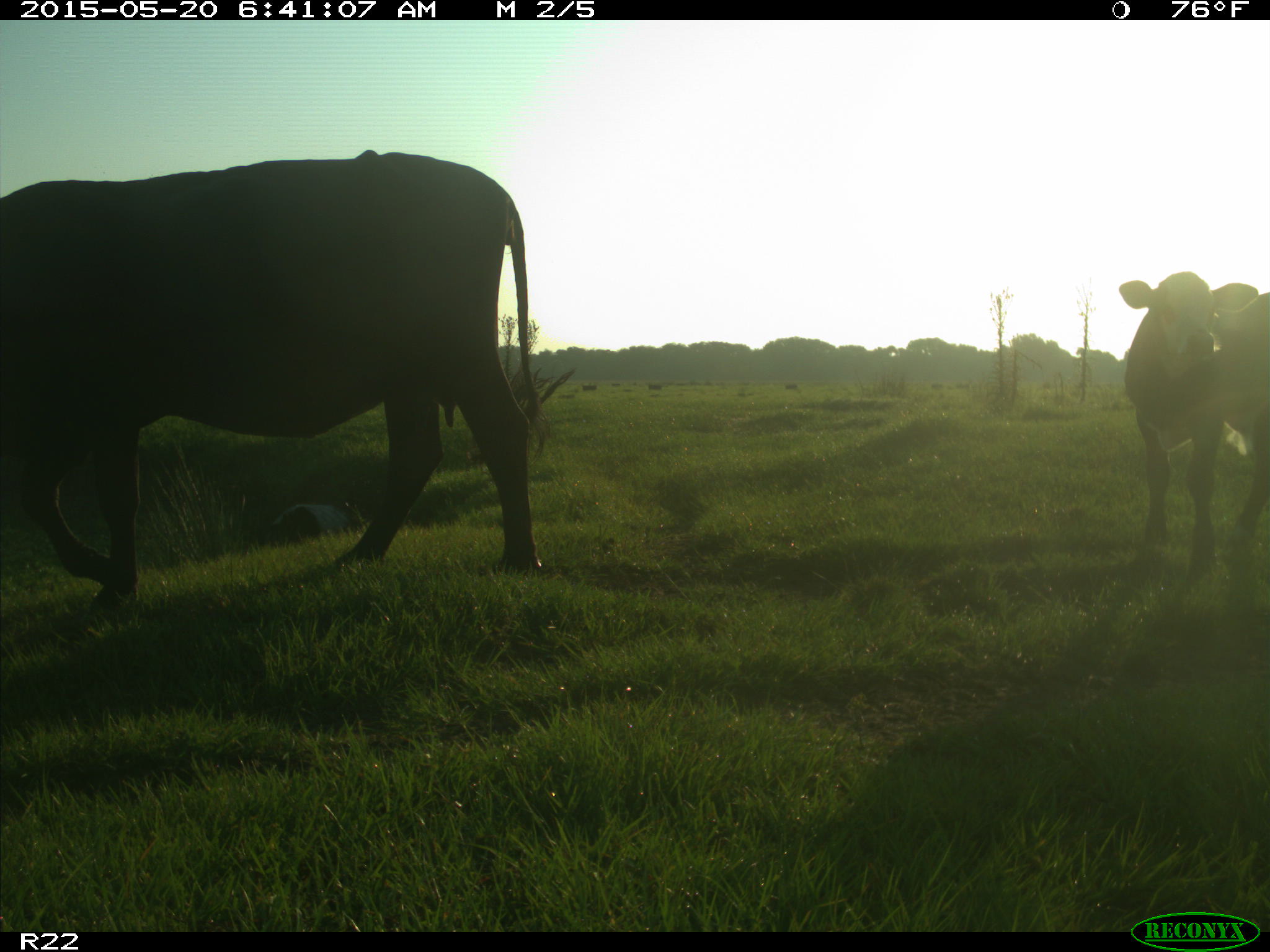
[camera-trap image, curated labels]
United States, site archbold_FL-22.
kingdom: Animalia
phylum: Chordata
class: Mammalia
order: Artiodactyla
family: Bovidae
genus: Bos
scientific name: Bos taurus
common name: domestic cow